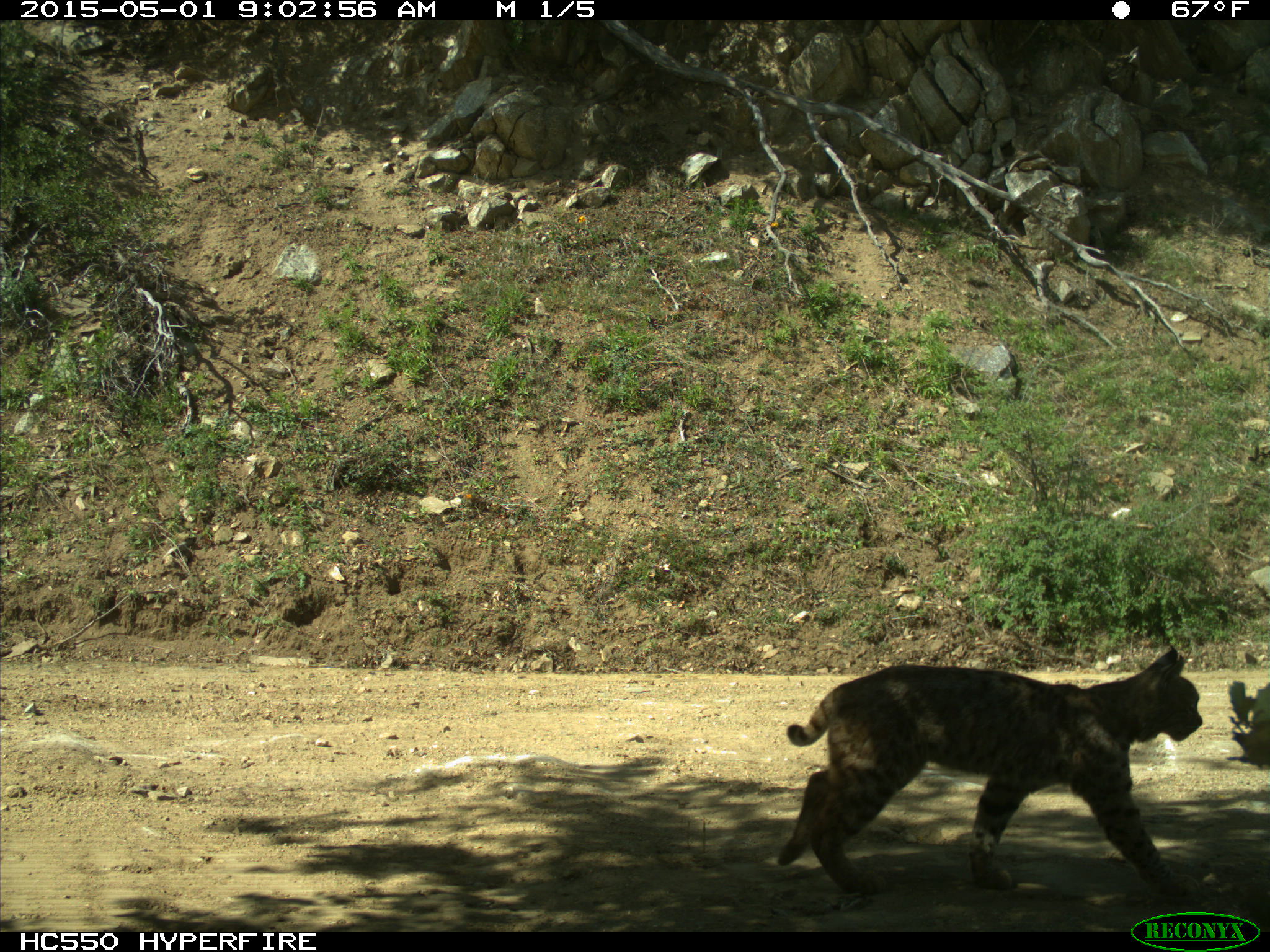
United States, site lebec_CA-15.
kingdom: Animalia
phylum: Chordata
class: Mammalia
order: Carnivora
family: Felidae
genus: Lynx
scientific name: Lynx rufus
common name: bobcat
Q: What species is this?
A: Lynx rufus (bobcat).